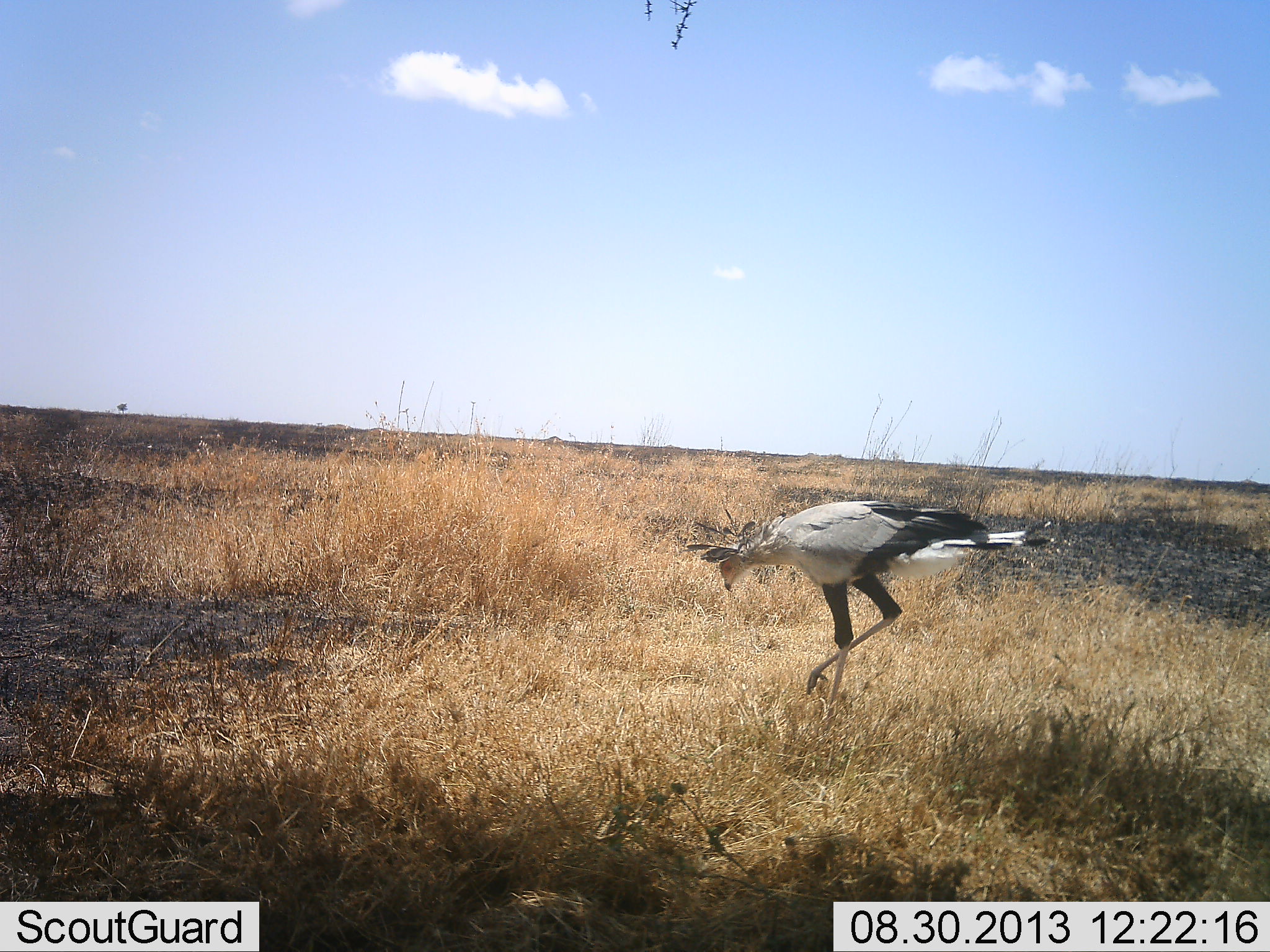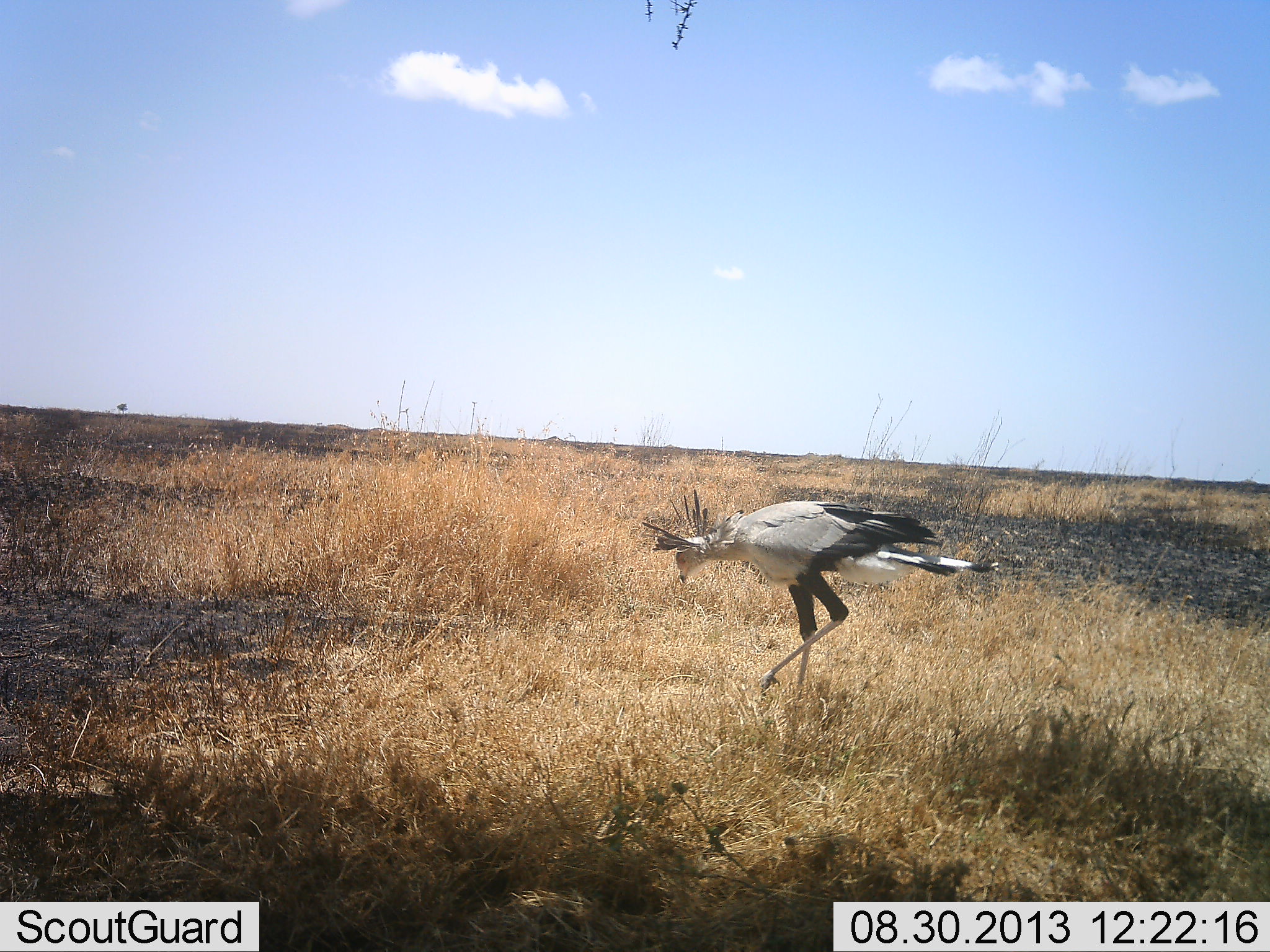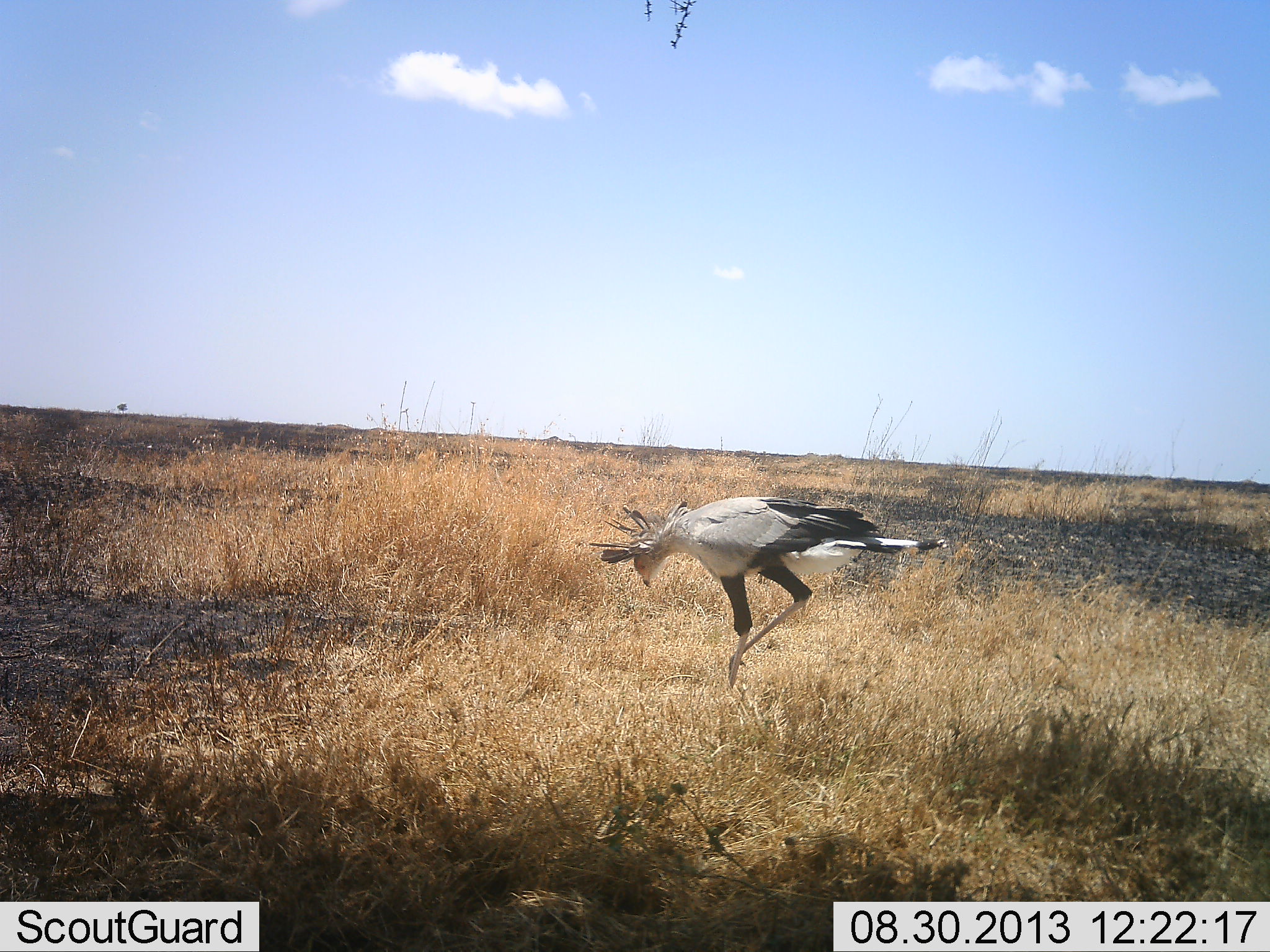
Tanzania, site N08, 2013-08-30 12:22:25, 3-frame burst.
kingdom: Animalia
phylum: Chordata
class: Aves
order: Accipitriformes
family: Sagittariidae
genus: Sagittarius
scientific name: Sagittarius serpentarius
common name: secretary bird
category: secretarybird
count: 1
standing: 0%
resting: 0%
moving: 100%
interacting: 0%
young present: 0%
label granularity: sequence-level